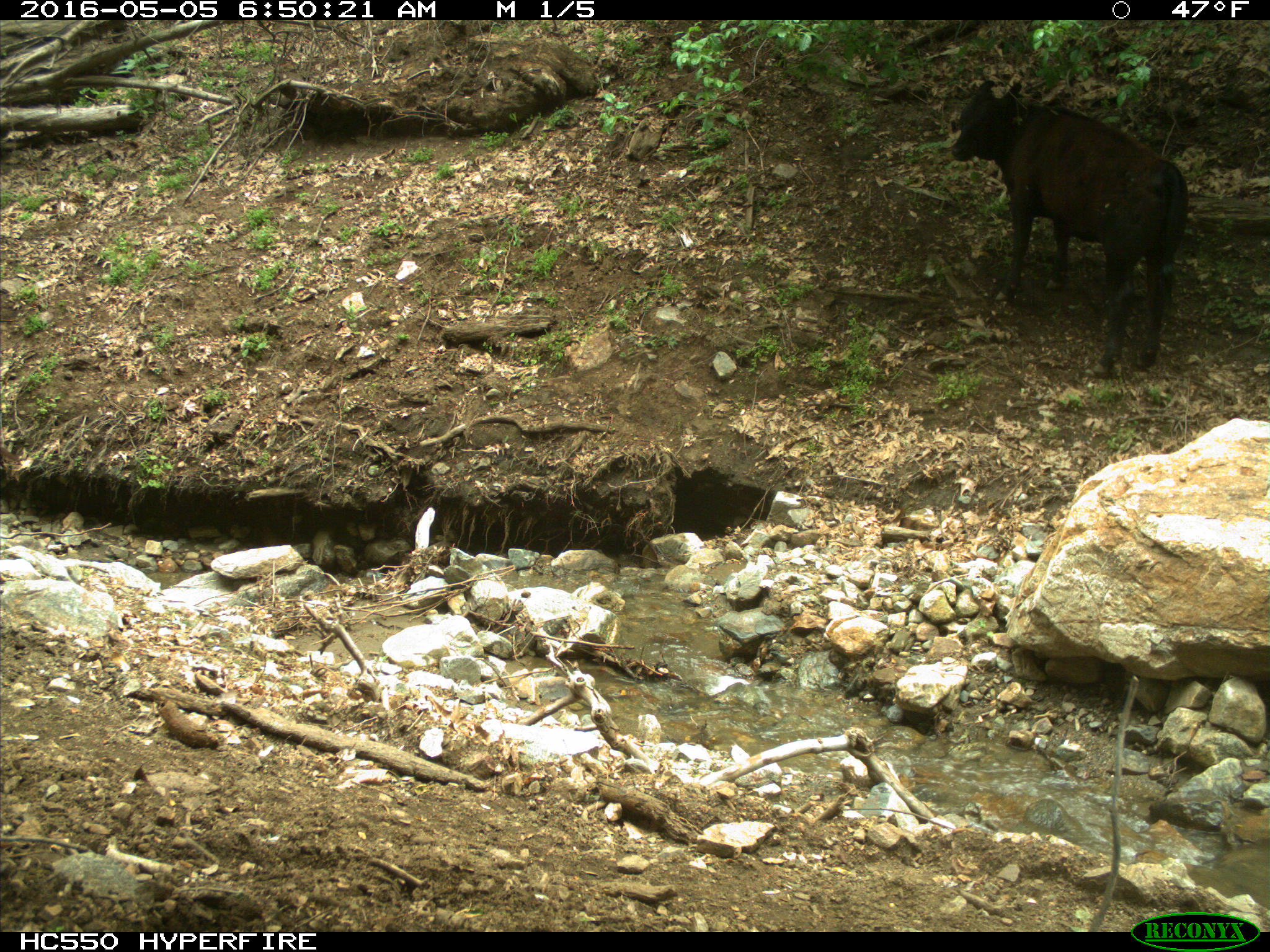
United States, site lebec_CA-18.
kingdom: Animalia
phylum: Chordata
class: Mammalia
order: Artiodactyla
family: Bovidae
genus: Bos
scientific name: Bos taurus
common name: domestic cow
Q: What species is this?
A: Bos taurus (domestic cow).